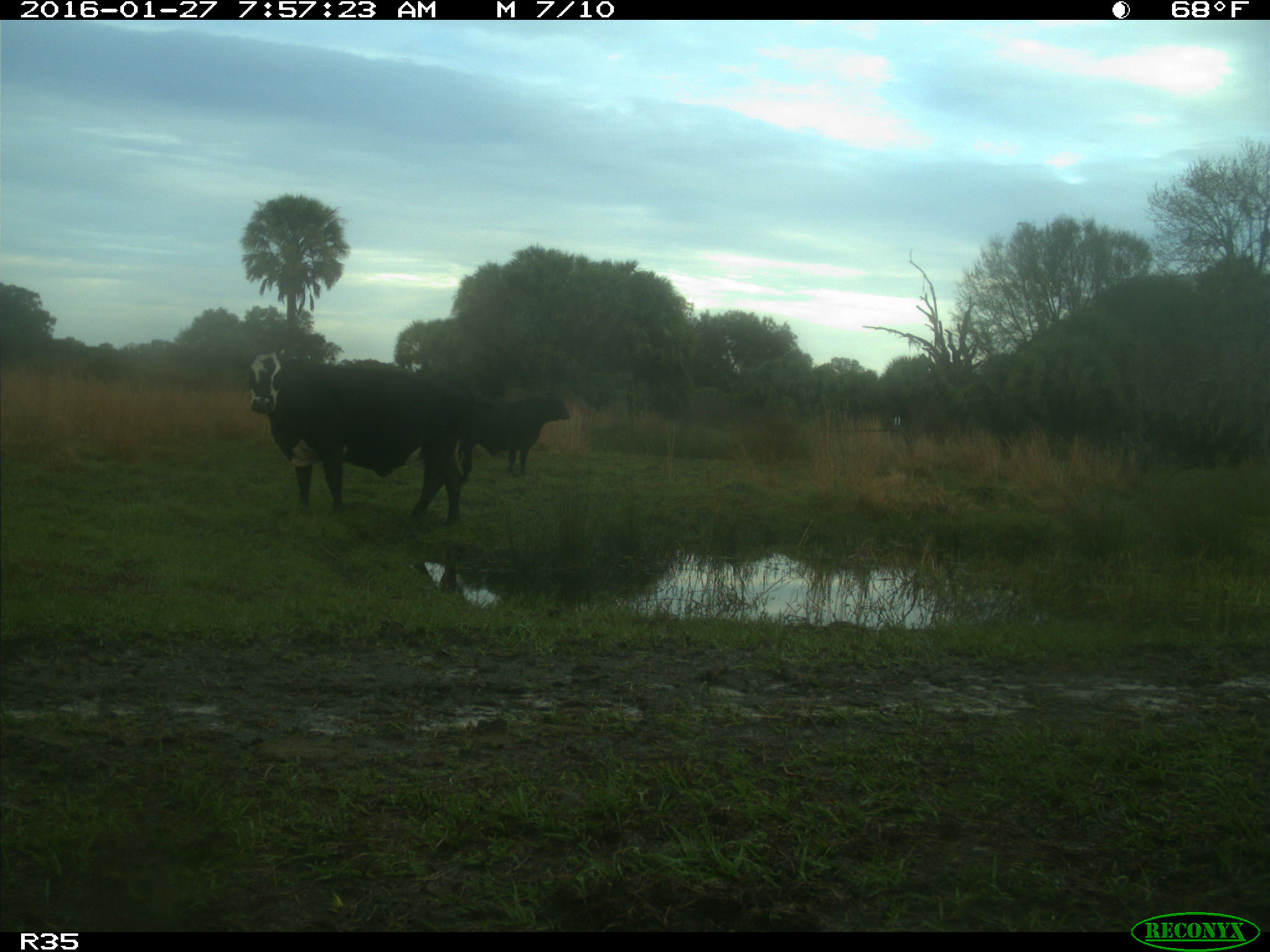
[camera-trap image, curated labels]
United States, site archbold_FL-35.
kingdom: Animalia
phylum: Chordata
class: Mammalia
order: Artiodactyla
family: Bovidae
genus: Bos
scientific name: Bos taurus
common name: domestic cow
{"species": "Bos taurus (domestic cow)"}